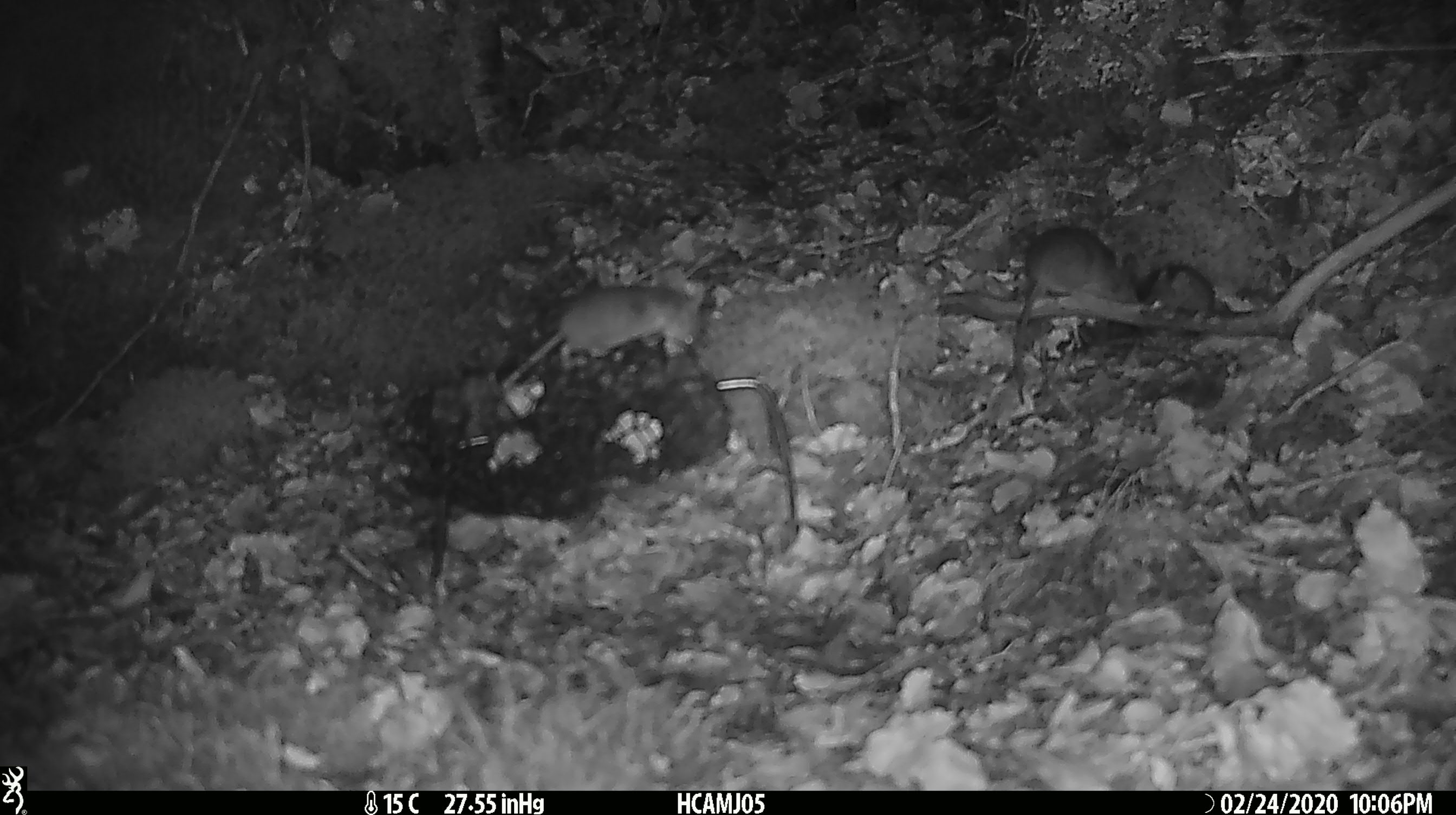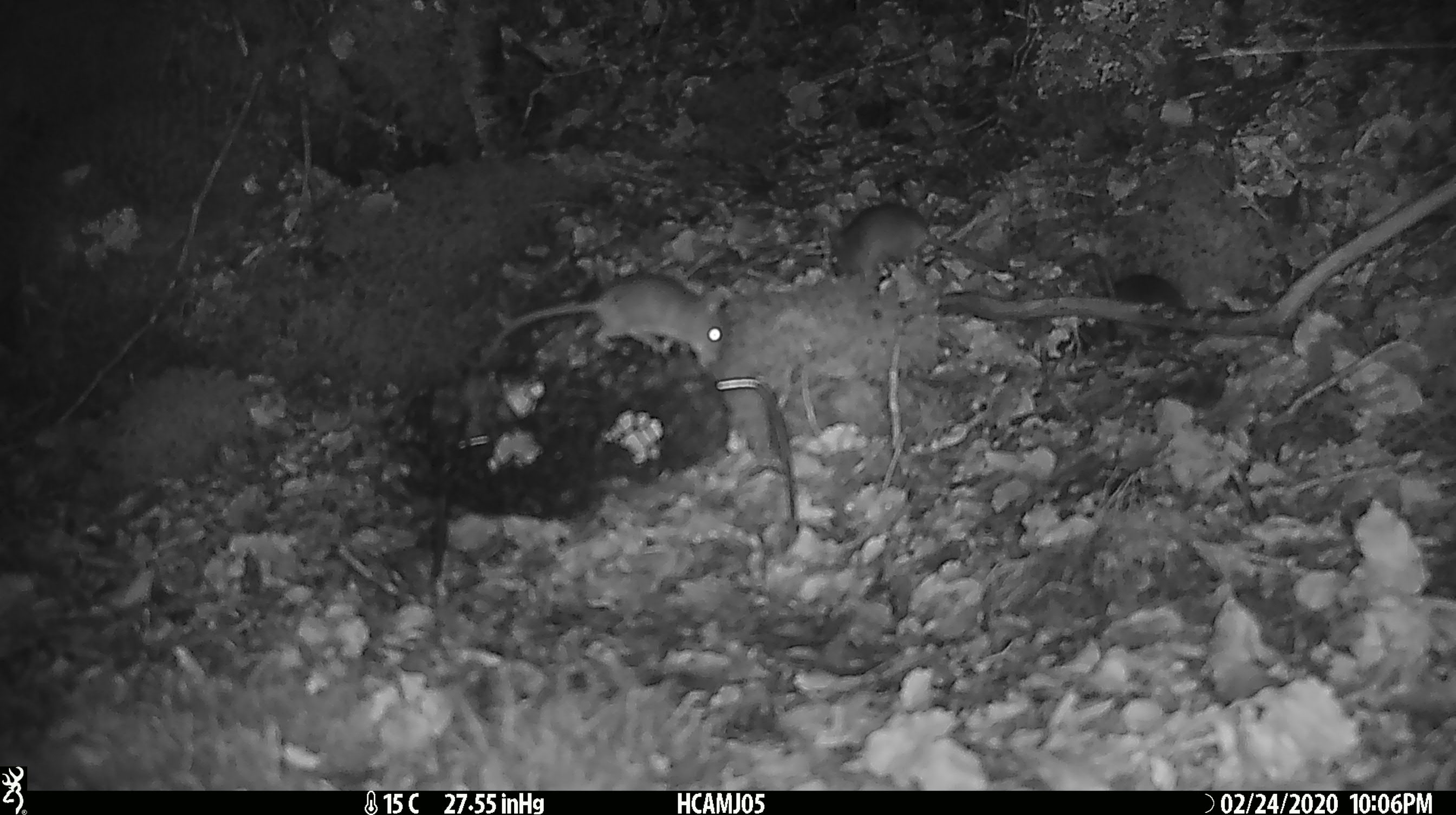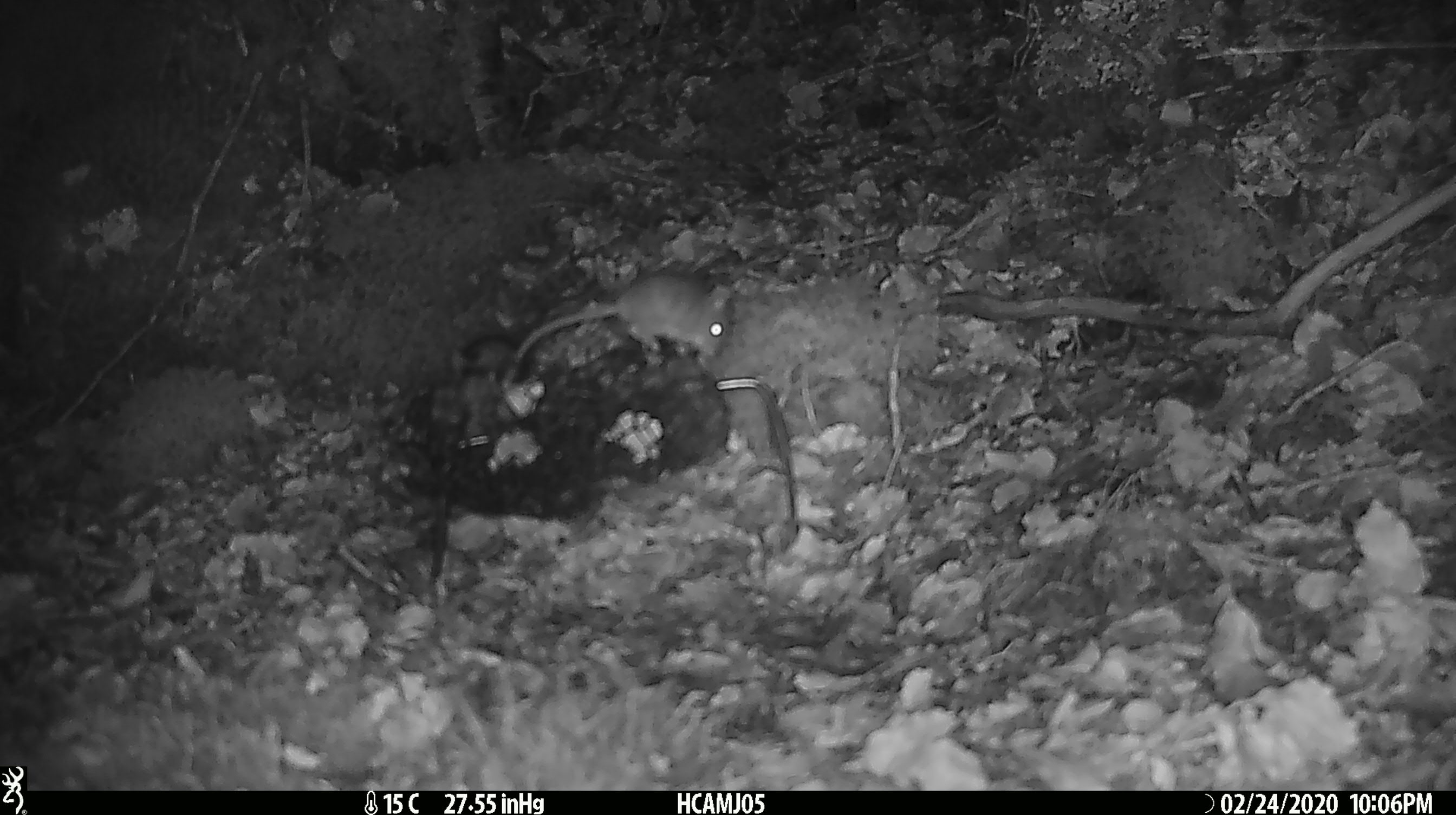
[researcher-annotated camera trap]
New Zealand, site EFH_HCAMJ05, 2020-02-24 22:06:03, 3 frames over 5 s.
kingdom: Animalia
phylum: Chordata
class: Mammalia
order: Rodentia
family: Muridae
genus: Mus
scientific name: Mus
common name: mouse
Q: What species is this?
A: Mouse (Mus).